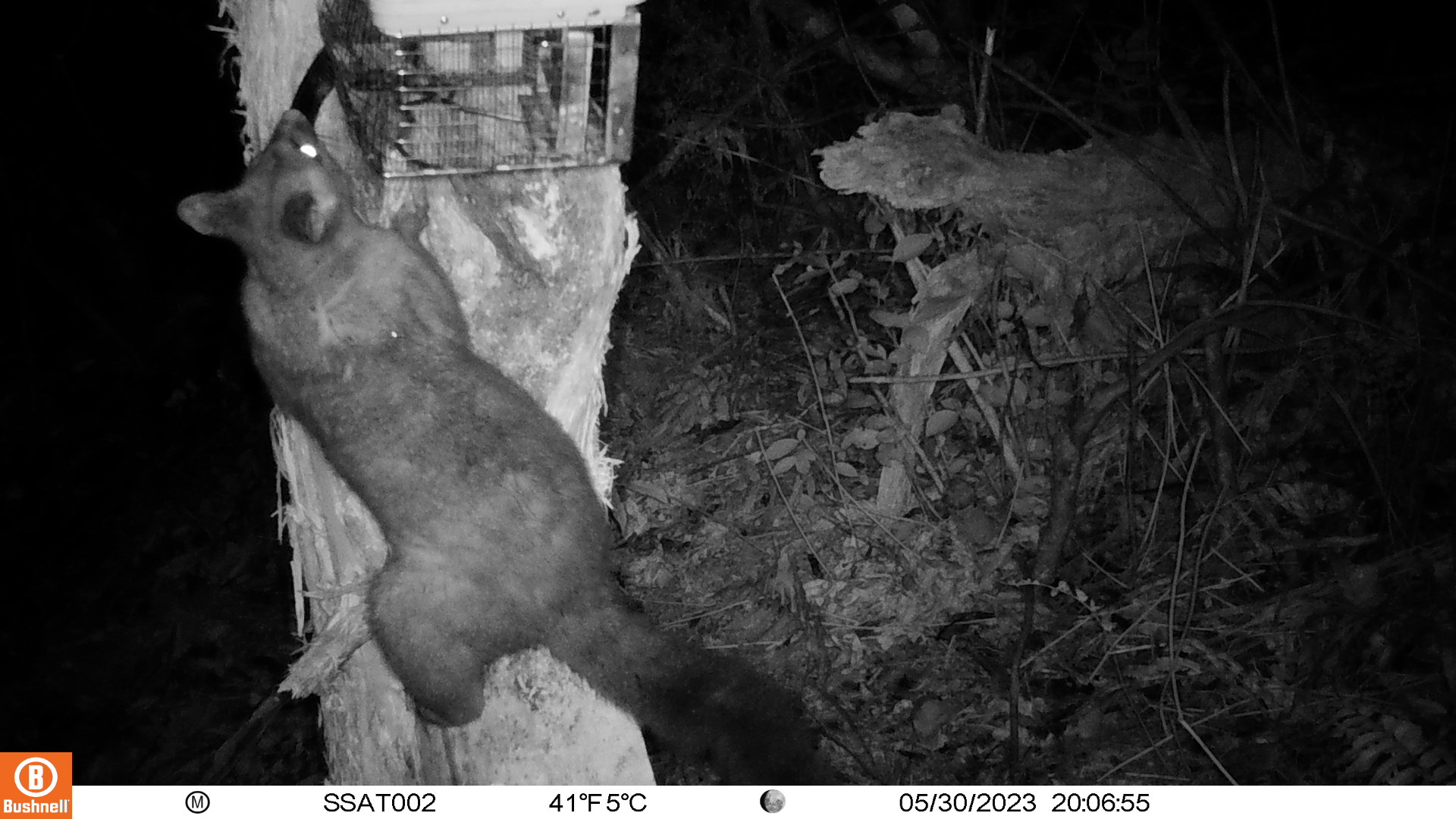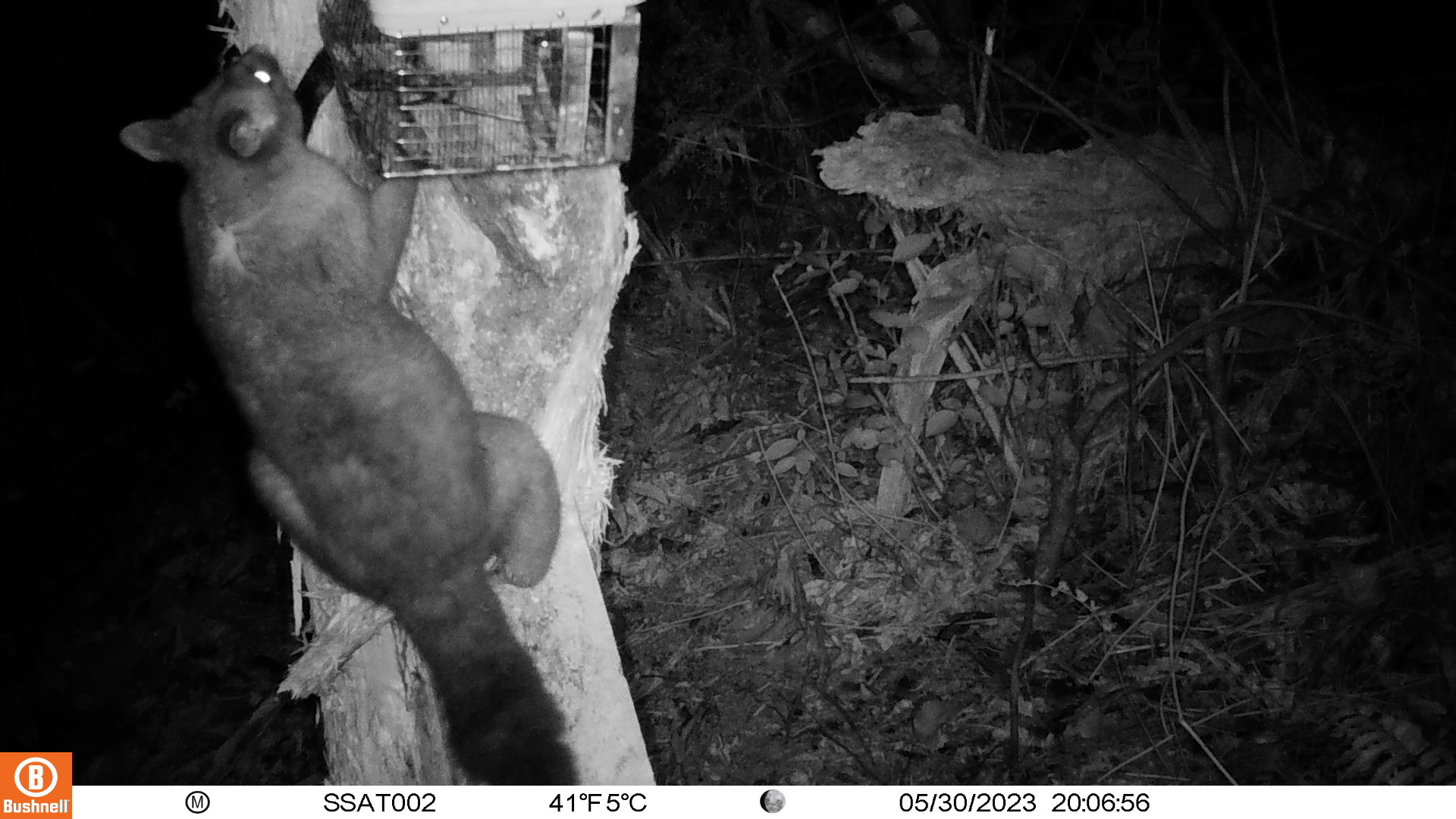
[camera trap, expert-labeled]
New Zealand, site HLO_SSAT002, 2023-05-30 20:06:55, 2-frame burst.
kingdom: Animalia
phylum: Chordata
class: Mammalia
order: Diprotodontia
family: Phalangeridae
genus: Trichosurus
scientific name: Trichosurus vulpecula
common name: common brushtail possum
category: possum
Possum (common brushtail possum) (Trichosurus vulpecula).